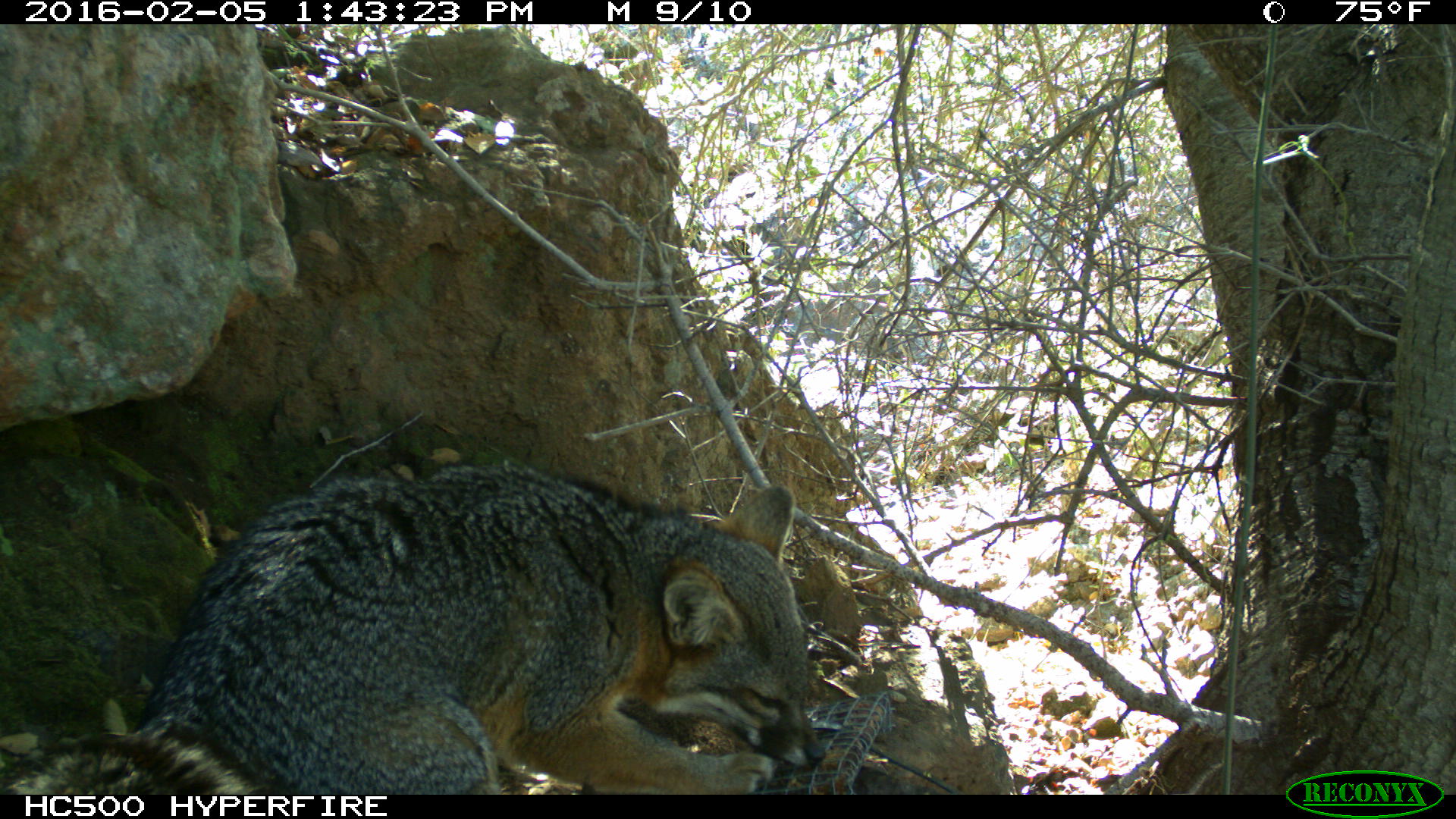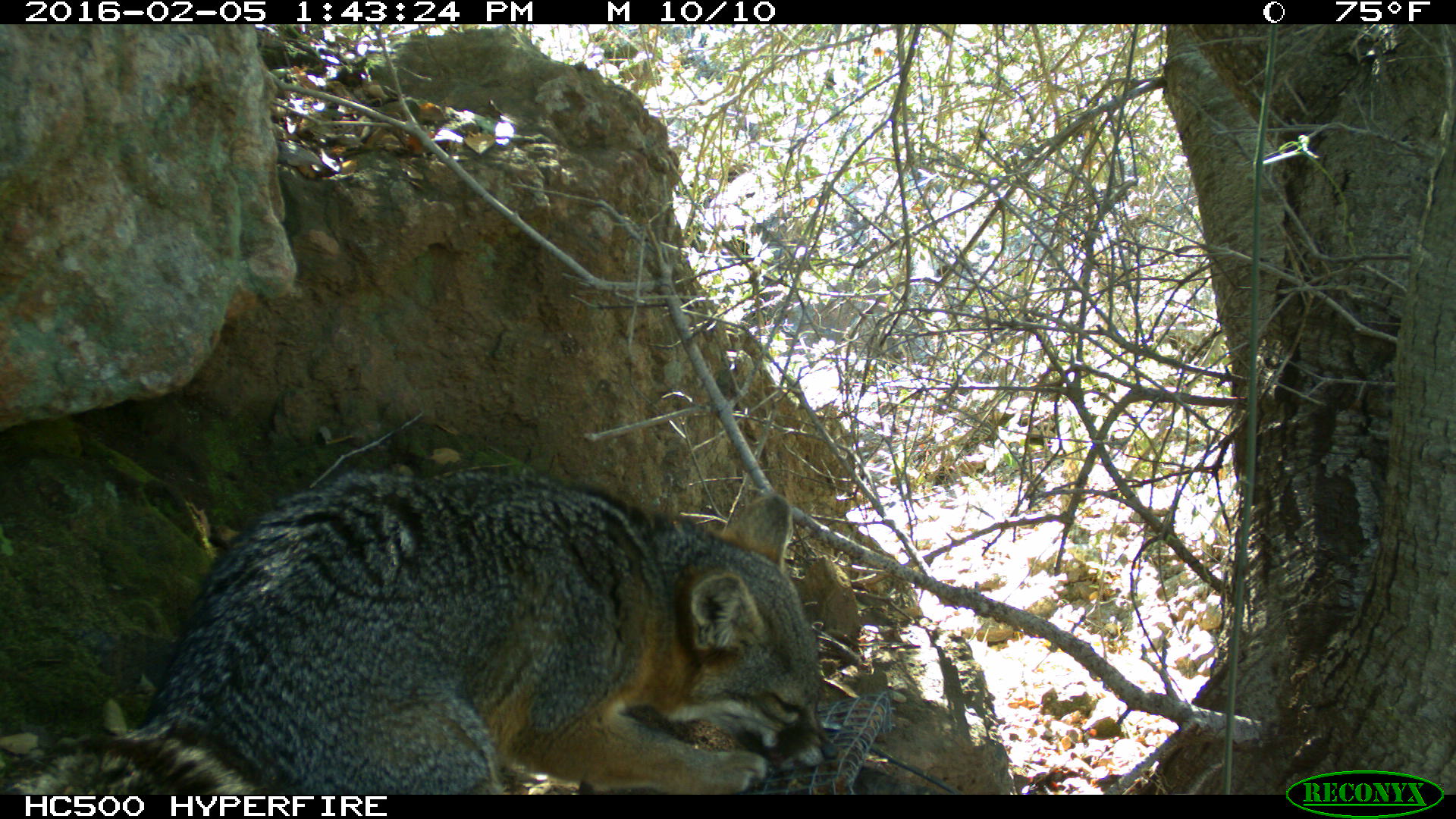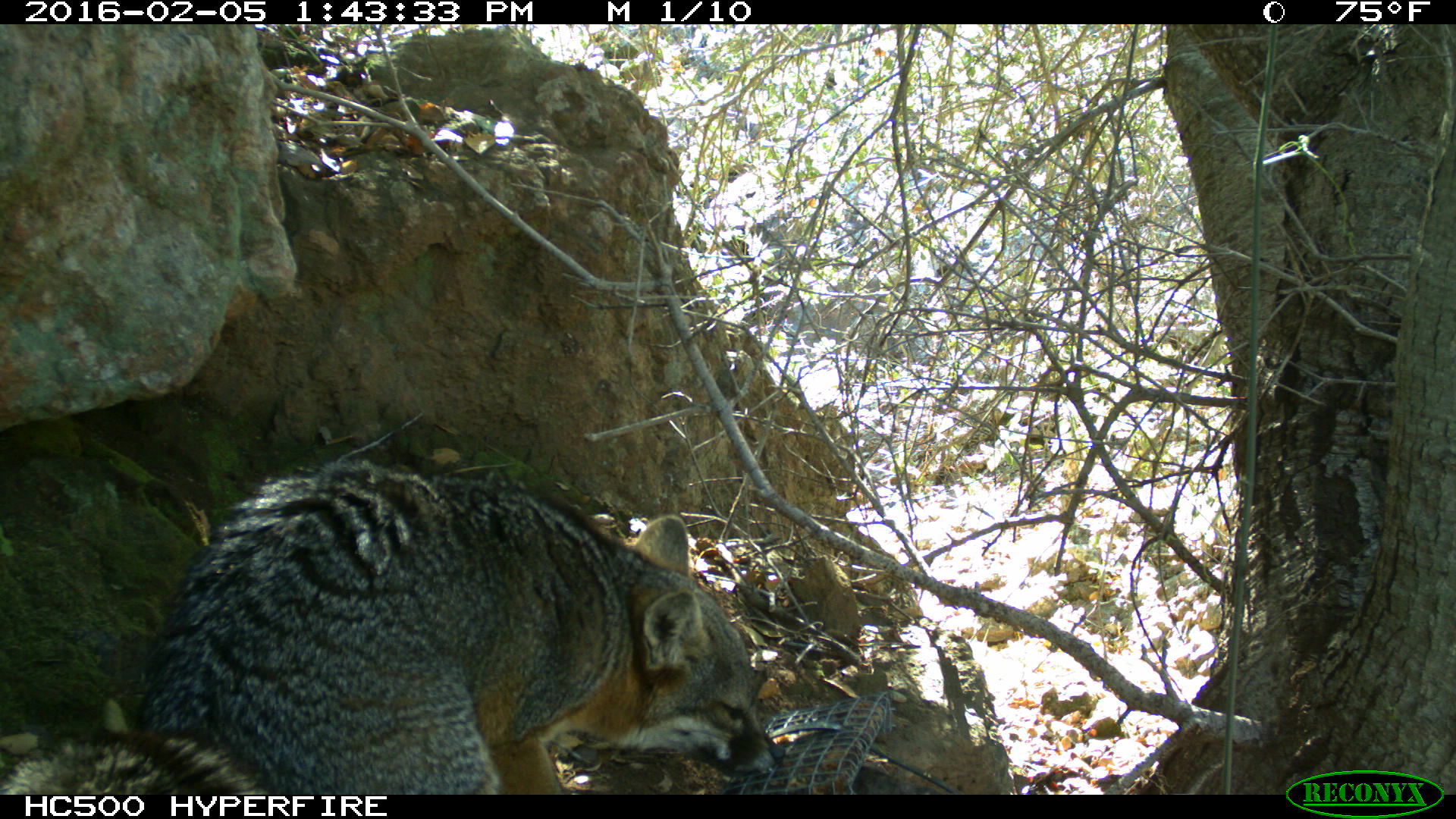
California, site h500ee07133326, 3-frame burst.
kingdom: Animalia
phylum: Chordata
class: Mammalia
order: Carnivora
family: Canidae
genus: Urocyon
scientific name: Urocyon littoralis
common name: island fox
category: fox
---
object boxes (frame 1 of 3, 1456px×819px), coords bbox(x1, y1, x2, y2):
fox: bbox(0, 463, 826, 795)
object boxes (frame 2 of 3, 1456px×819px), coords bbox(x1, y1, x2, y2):
fox: bbox(0, 463, 843, 794)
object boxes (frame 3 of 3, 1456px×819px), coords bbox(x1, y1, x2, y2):
fox: bbox(0, 456, 785, 793)